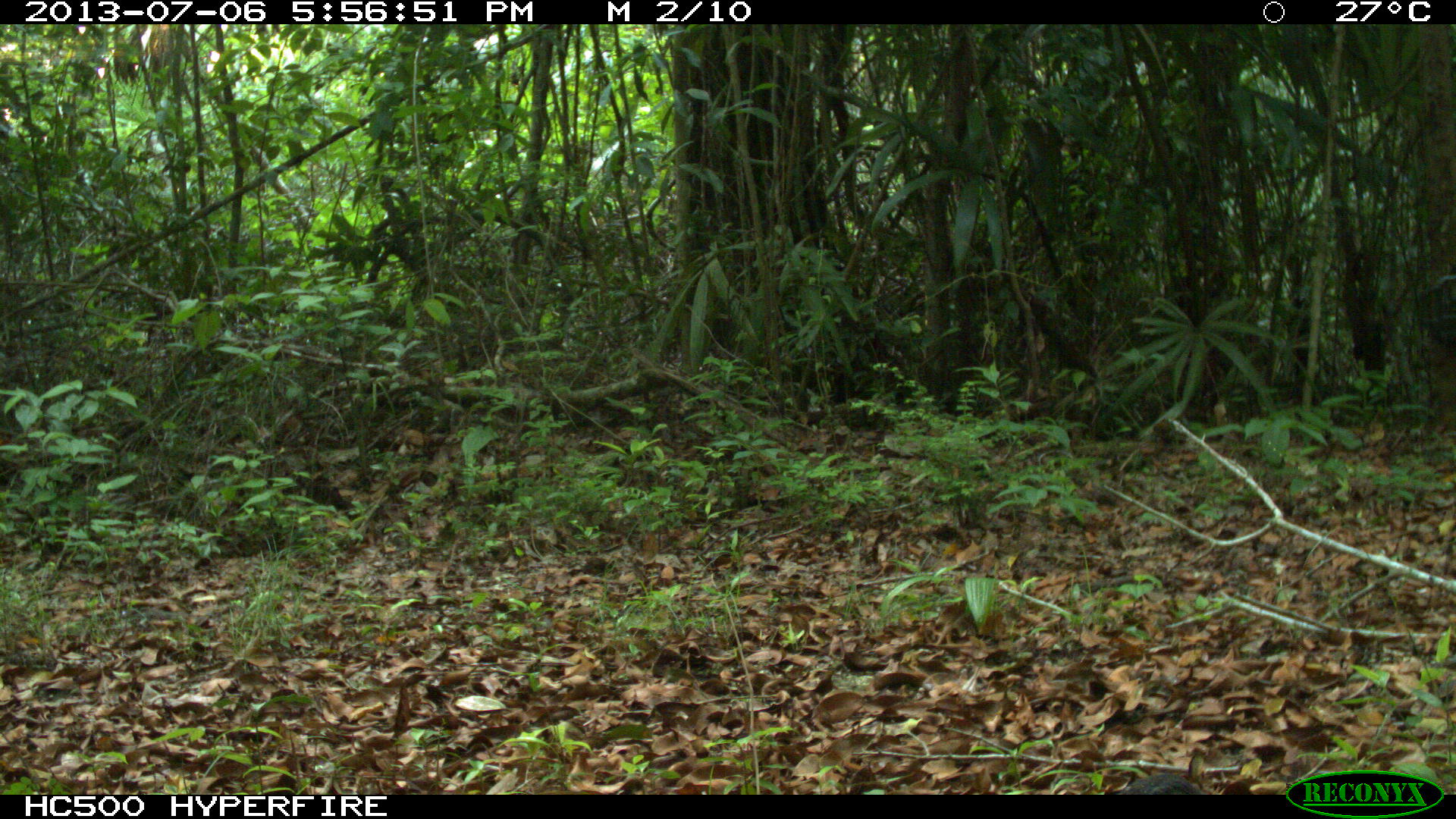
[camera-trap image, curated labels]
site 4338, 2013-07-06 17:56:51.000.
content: unidentified animal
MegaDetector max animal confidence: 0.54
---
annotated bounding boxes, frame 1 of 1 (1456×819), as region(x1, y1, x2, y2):
unknown: region(1121, 773, 1204, 795)